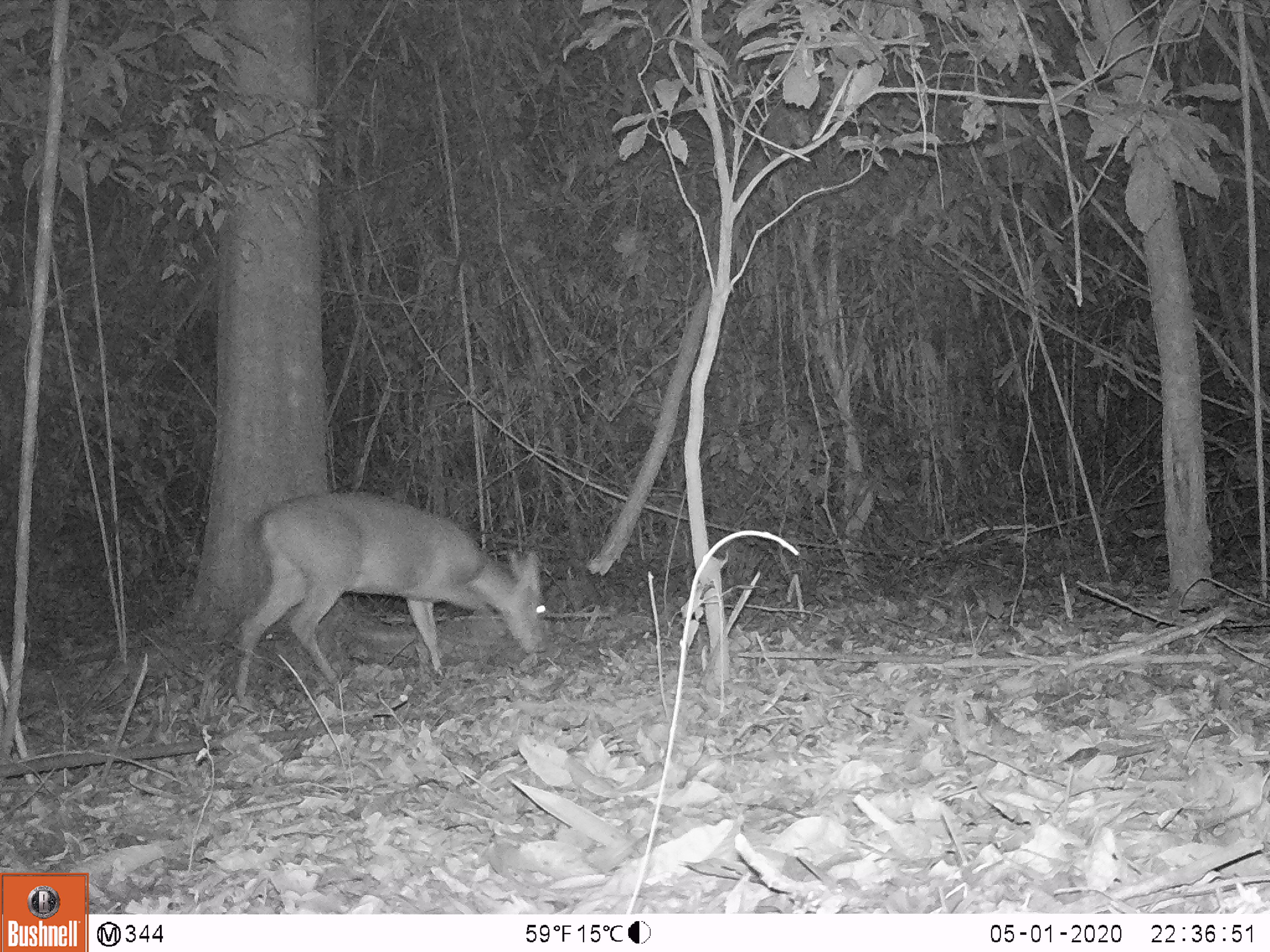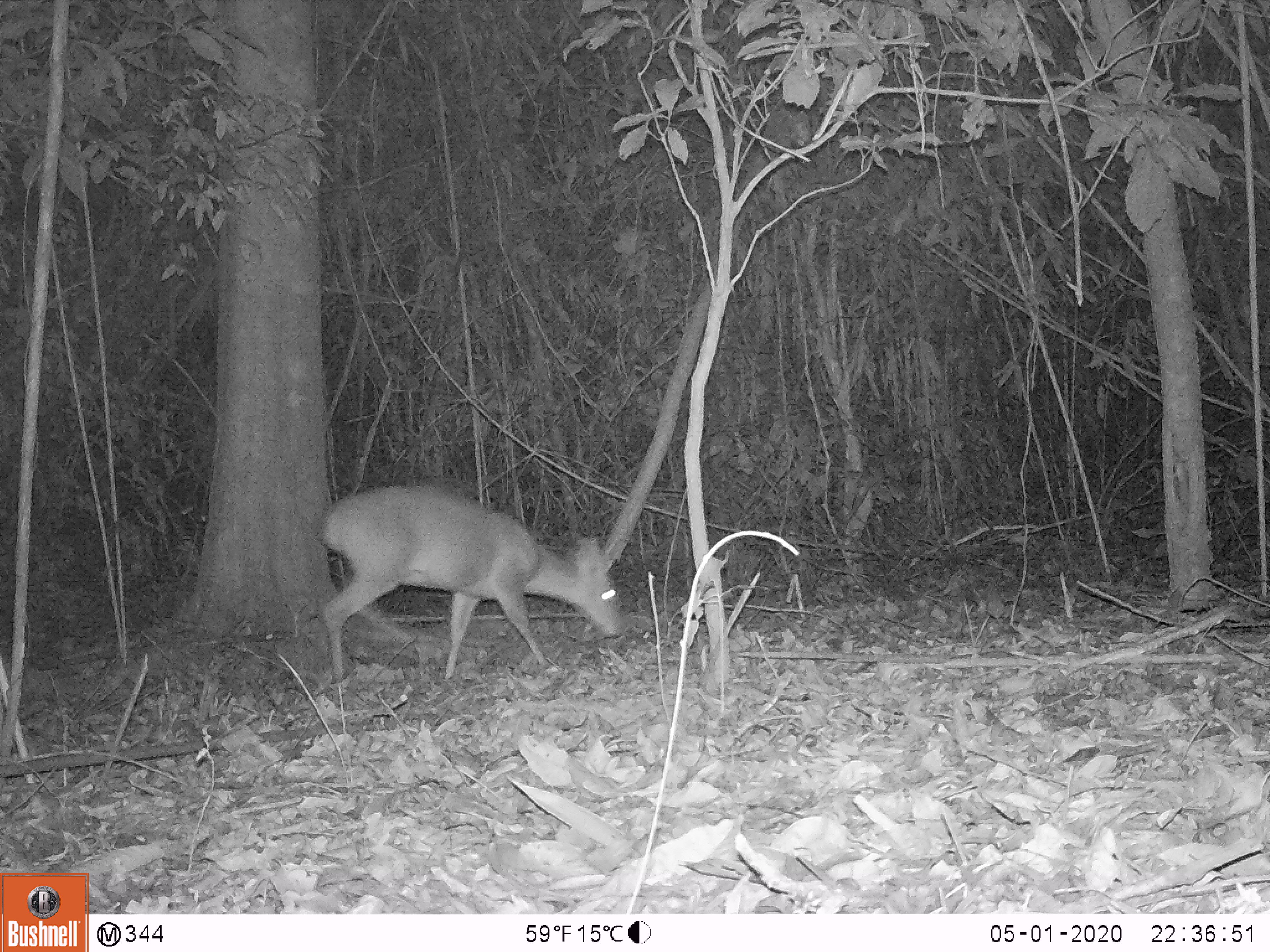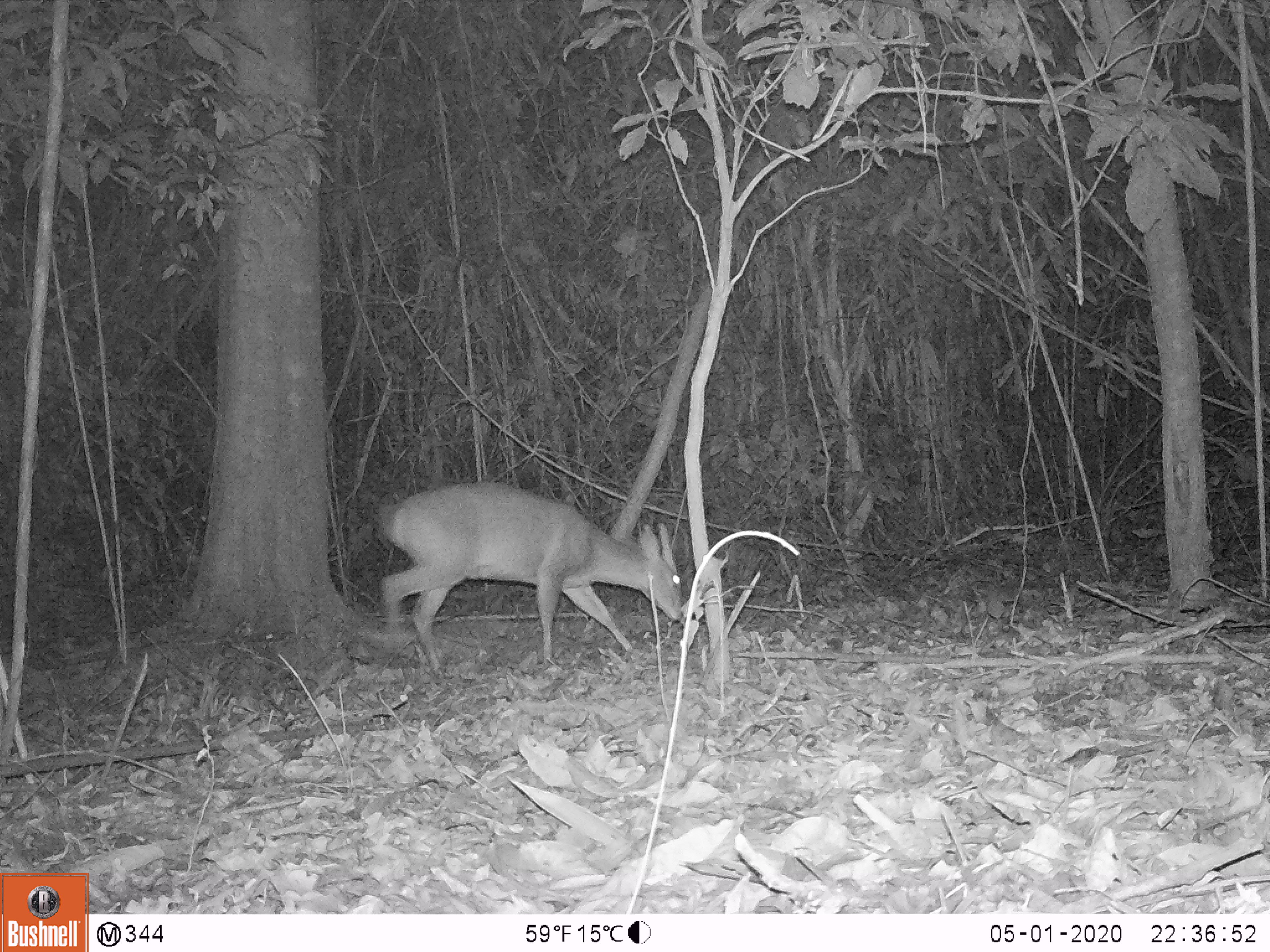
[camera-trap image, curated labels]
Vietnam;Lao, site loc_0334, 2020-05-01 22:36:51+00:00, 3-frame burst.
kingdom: Animalia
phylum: Chordata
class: Mammalia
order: Artiodactyla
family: Cervidae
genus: Muntiacus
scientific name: Muntiacus vuquangensis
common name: large-antlered muntjac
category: large antlered muntjac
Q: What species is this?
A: Large antlered muntjac (large-antlered muntjac) (Muntiacus vuquangensis).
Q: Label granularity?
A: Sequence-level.